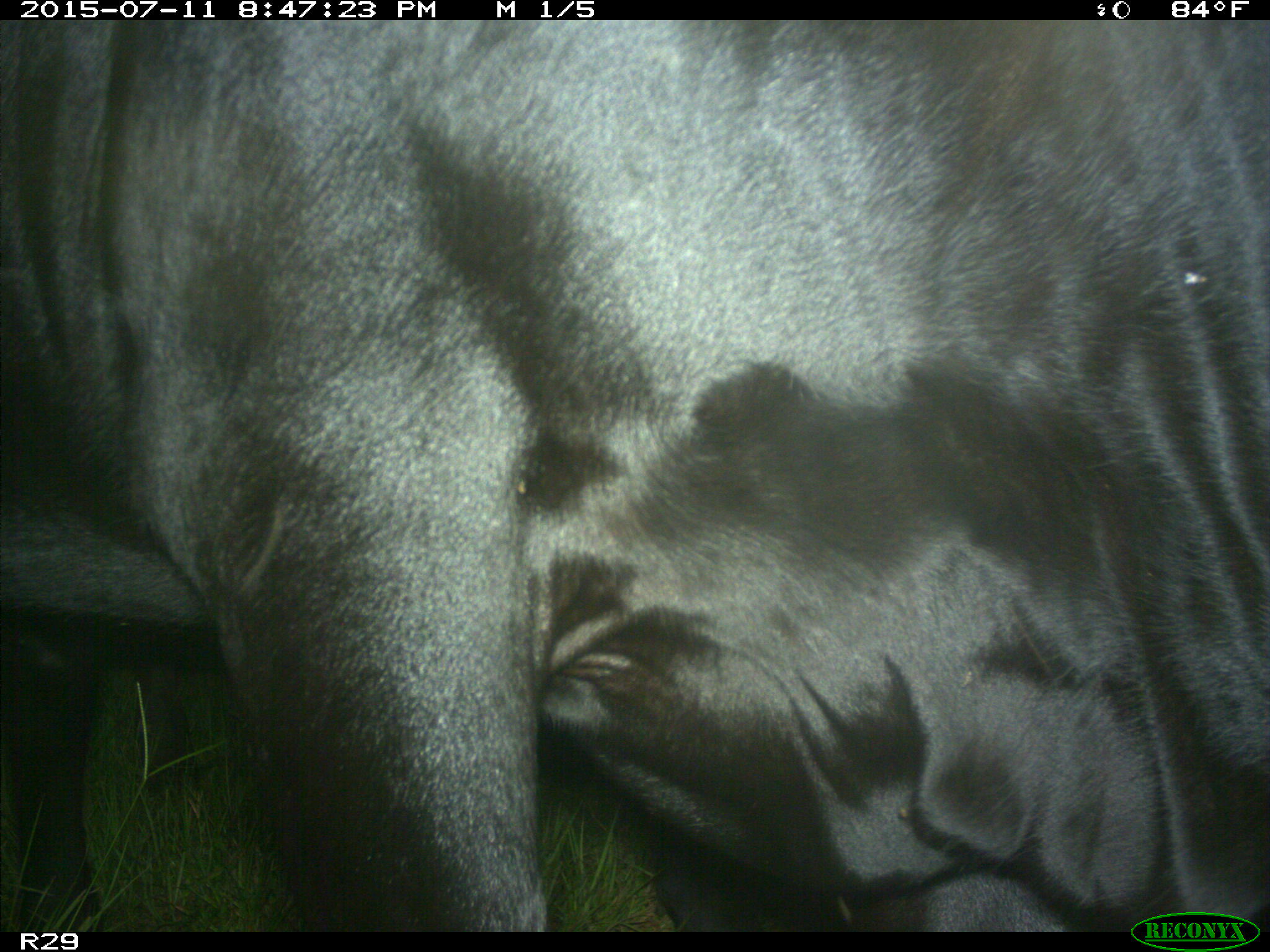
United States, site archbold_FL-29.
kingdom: Animalia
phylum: Chordata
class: Mammalia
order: Artiodactyla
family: Bovidae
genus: Bos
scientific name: Bos taurus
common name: domestic cow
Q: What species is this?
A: Bos taurus (domestic cow).